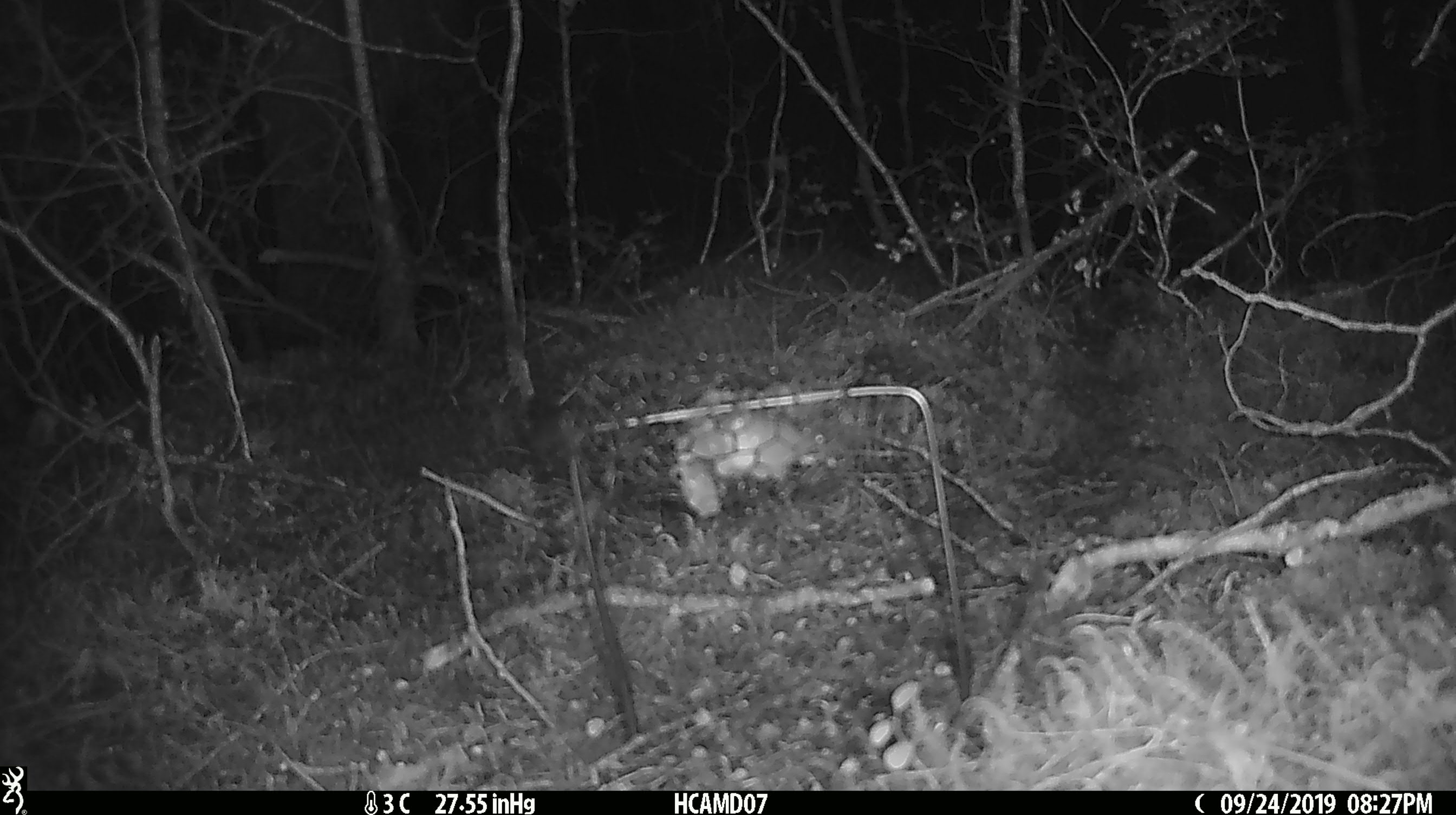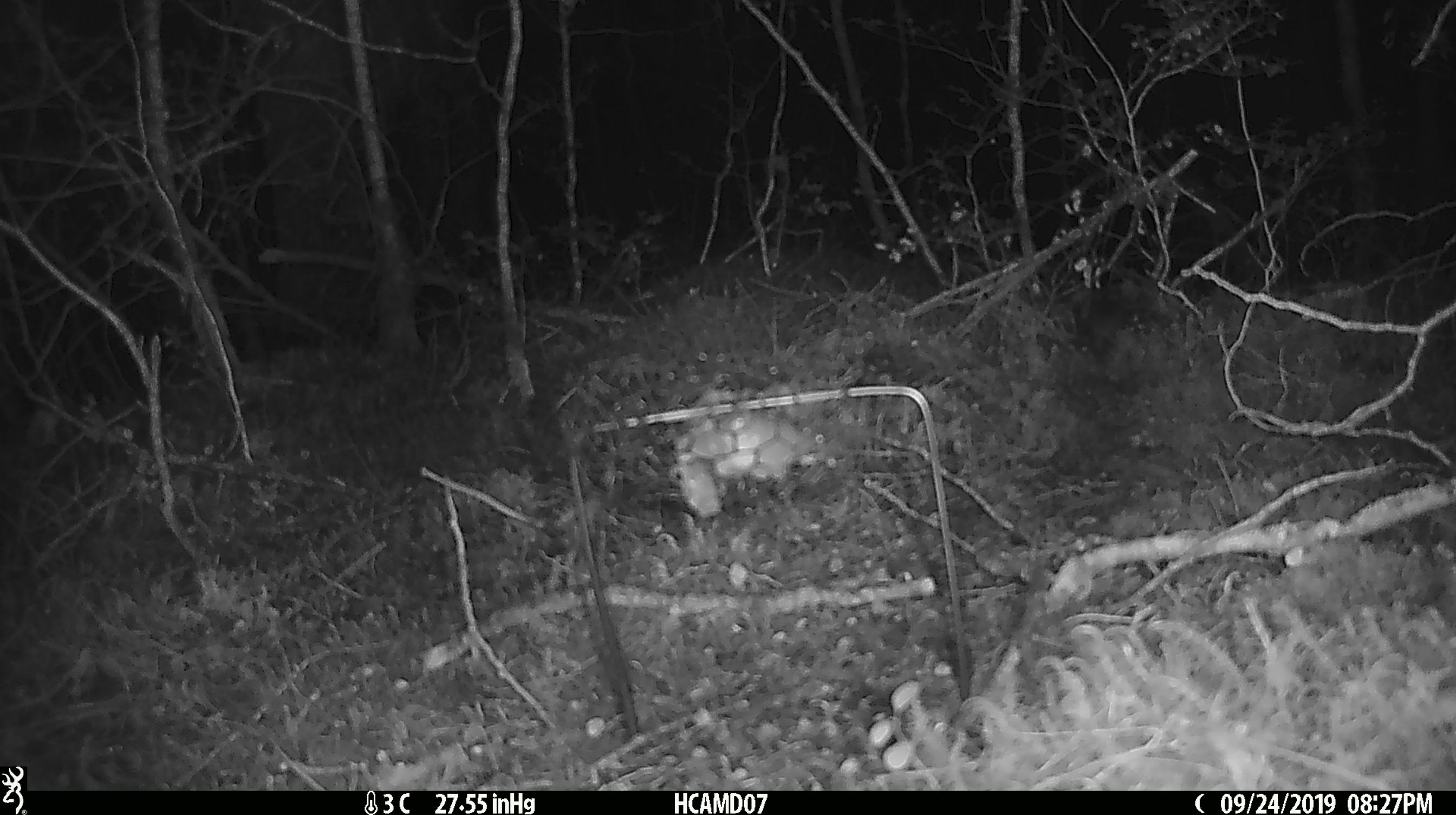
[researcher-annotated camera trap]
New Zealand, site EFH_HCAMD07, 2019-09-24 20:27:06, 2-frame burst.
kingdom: Animalia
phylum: Chordata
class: Mammalia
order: Rodentia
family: Muridae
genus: Mus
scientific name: Mus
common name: mouse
Mouse (Mus).